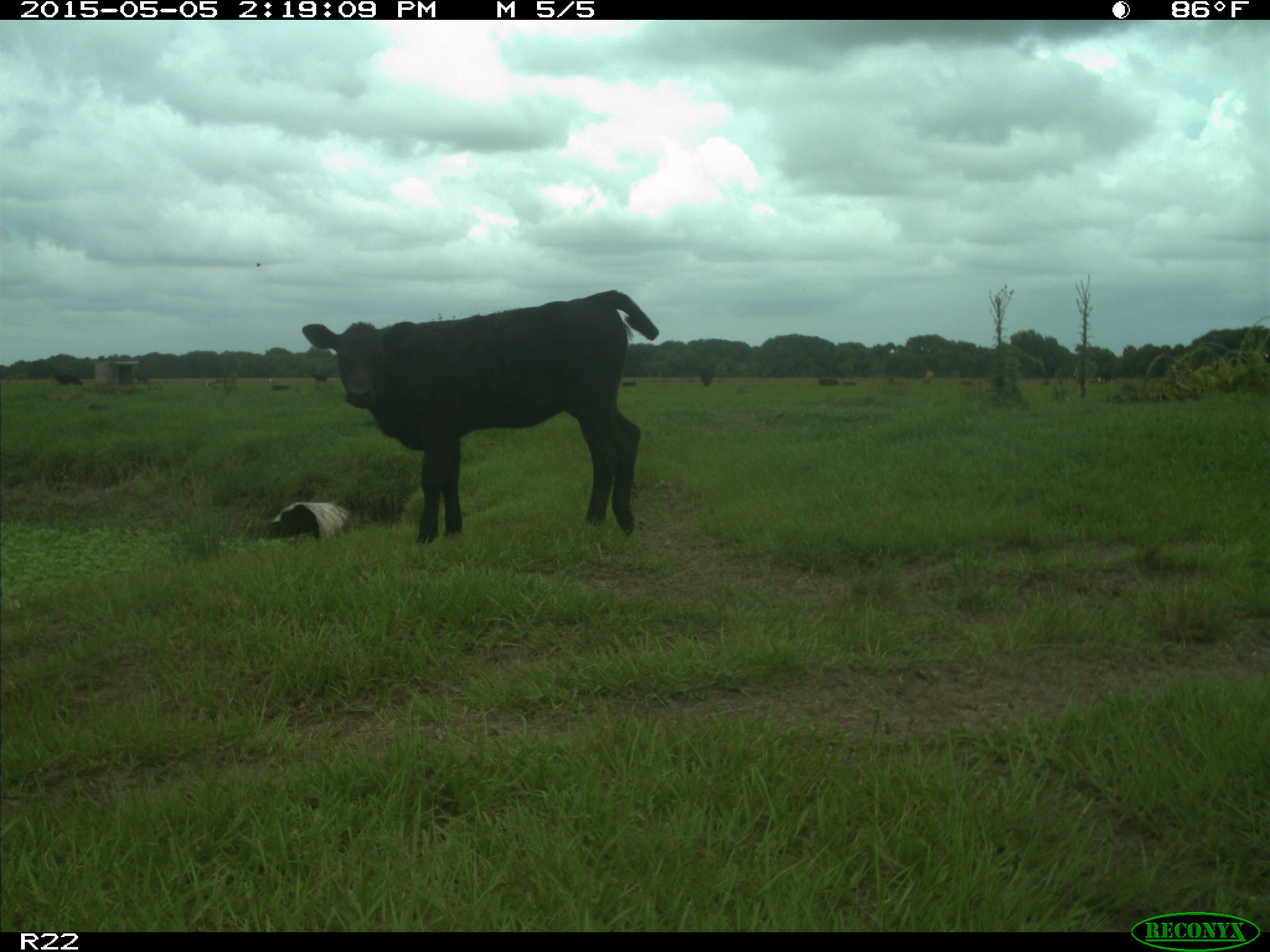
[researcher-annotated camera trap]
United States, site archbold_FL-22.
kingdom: Animalia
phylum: Chordata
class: Mammalia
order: Artiodactyla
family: Bovidae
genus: Bos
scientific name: Bos taurus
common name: domestic cow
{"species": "Bos taurus (domestic cow)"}